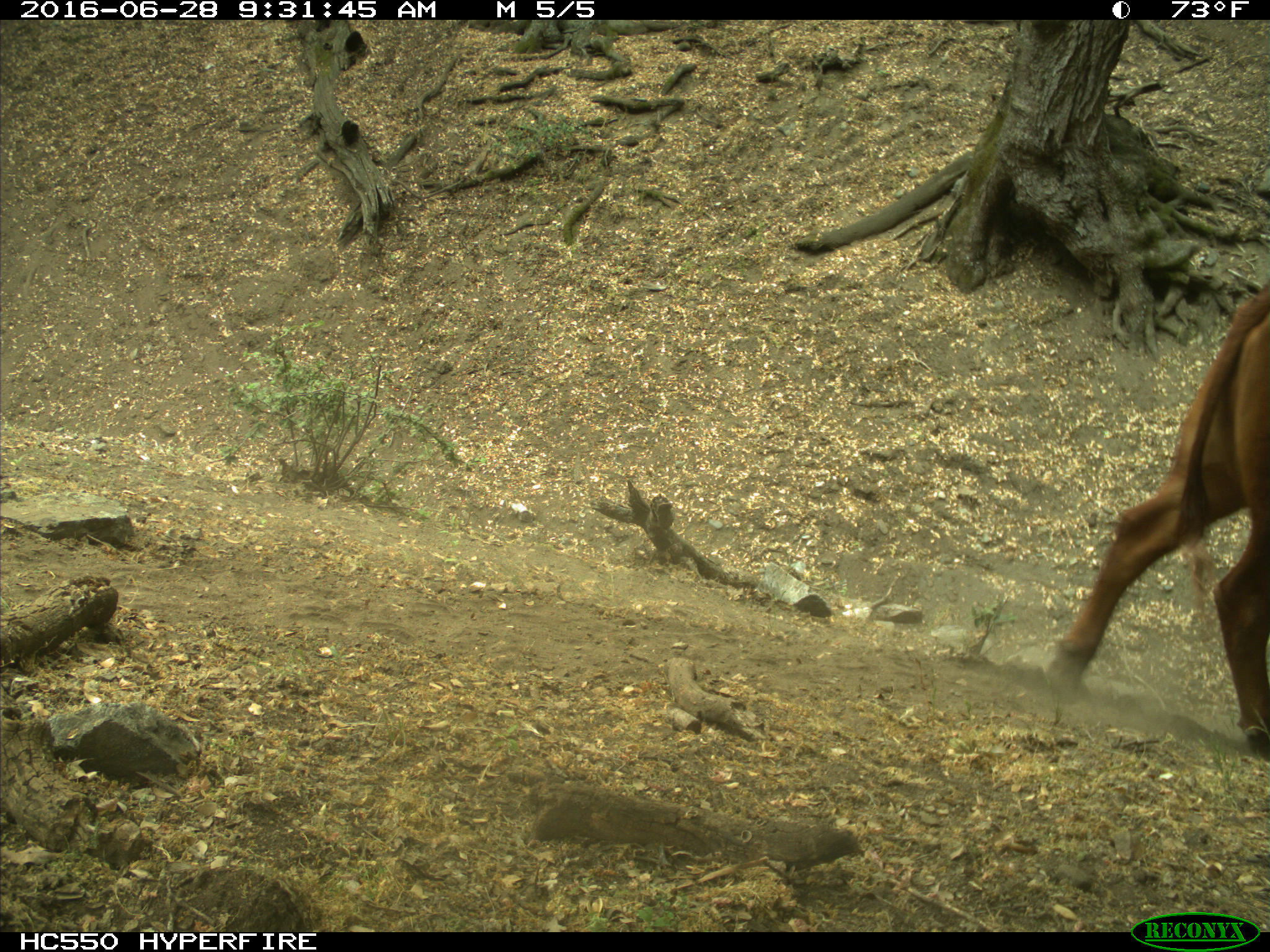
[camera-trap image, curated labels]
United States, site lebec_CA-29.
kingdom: Animalia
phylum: Chordata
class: Mammalia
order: Artiodactyla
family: Bovidae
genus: Bos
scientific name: Bos taurus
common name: domestic cow